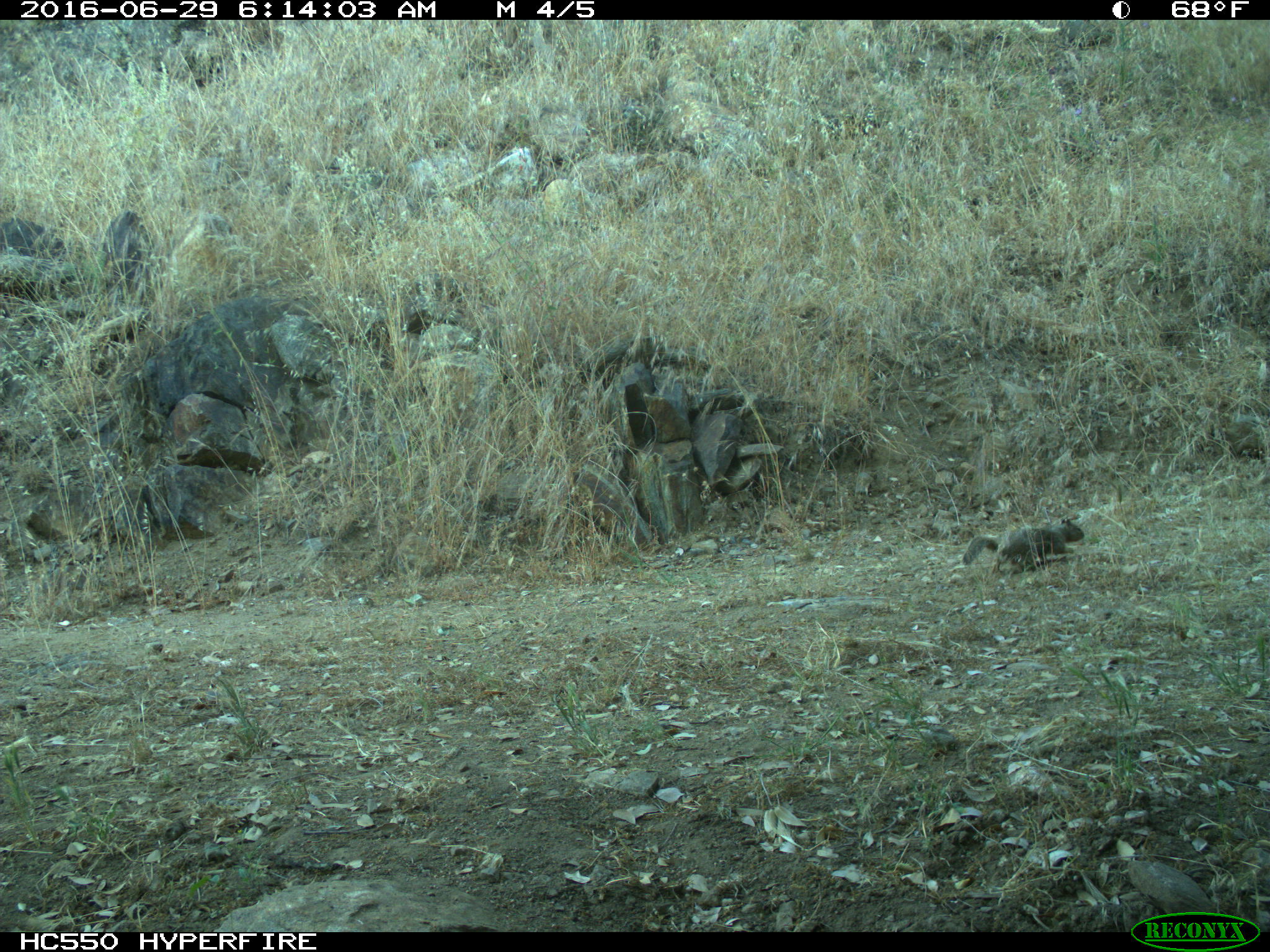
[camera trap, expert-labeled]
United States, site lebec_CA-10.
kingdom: Animalia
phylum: Chordata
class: Mammalia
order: Rodentia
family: Sciuridae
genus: Otospermophilus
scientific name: Otospermophilus beecheyi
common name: california ground squirrel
Otospermophilus beecheyi (california ground squirrel).